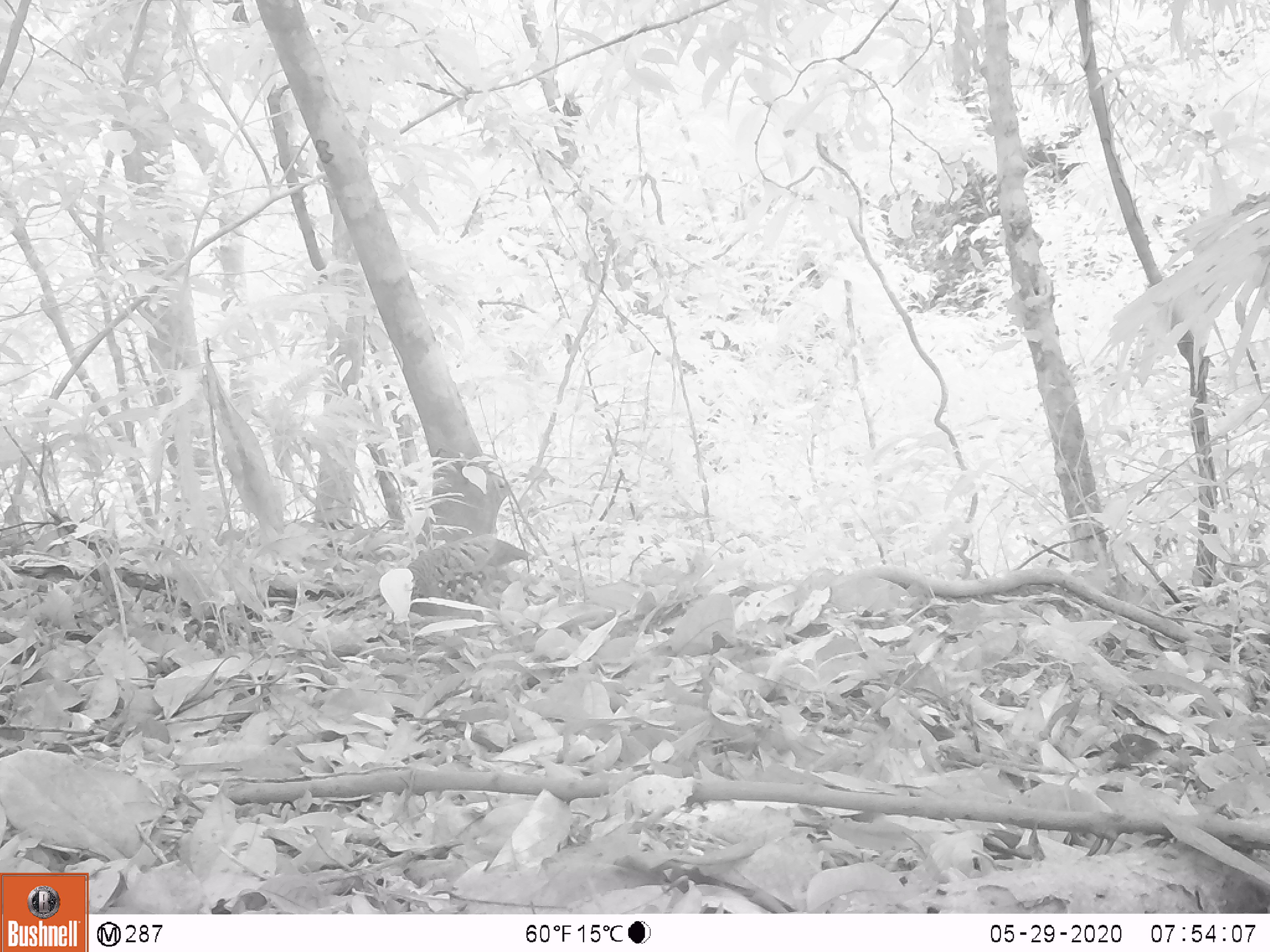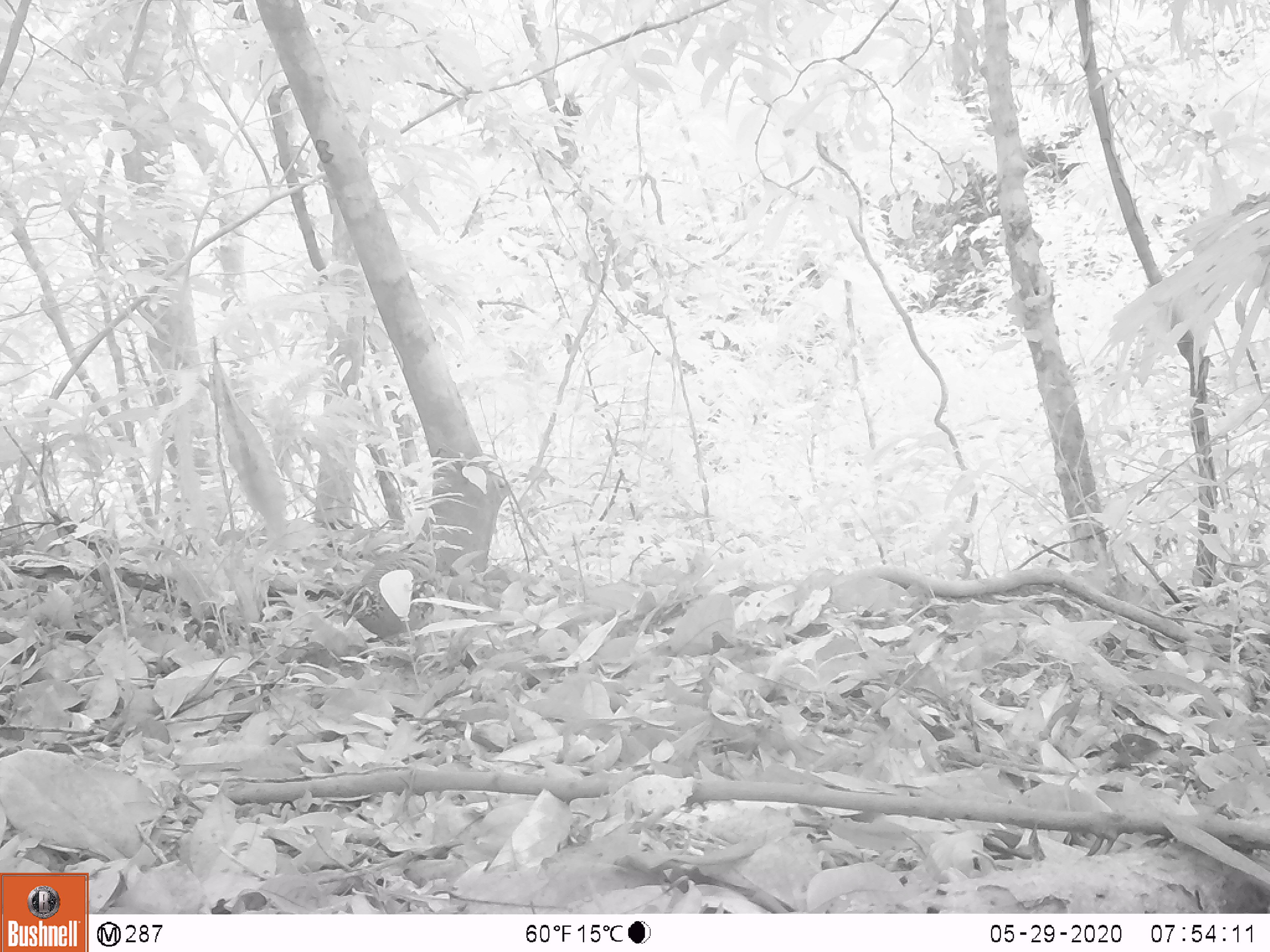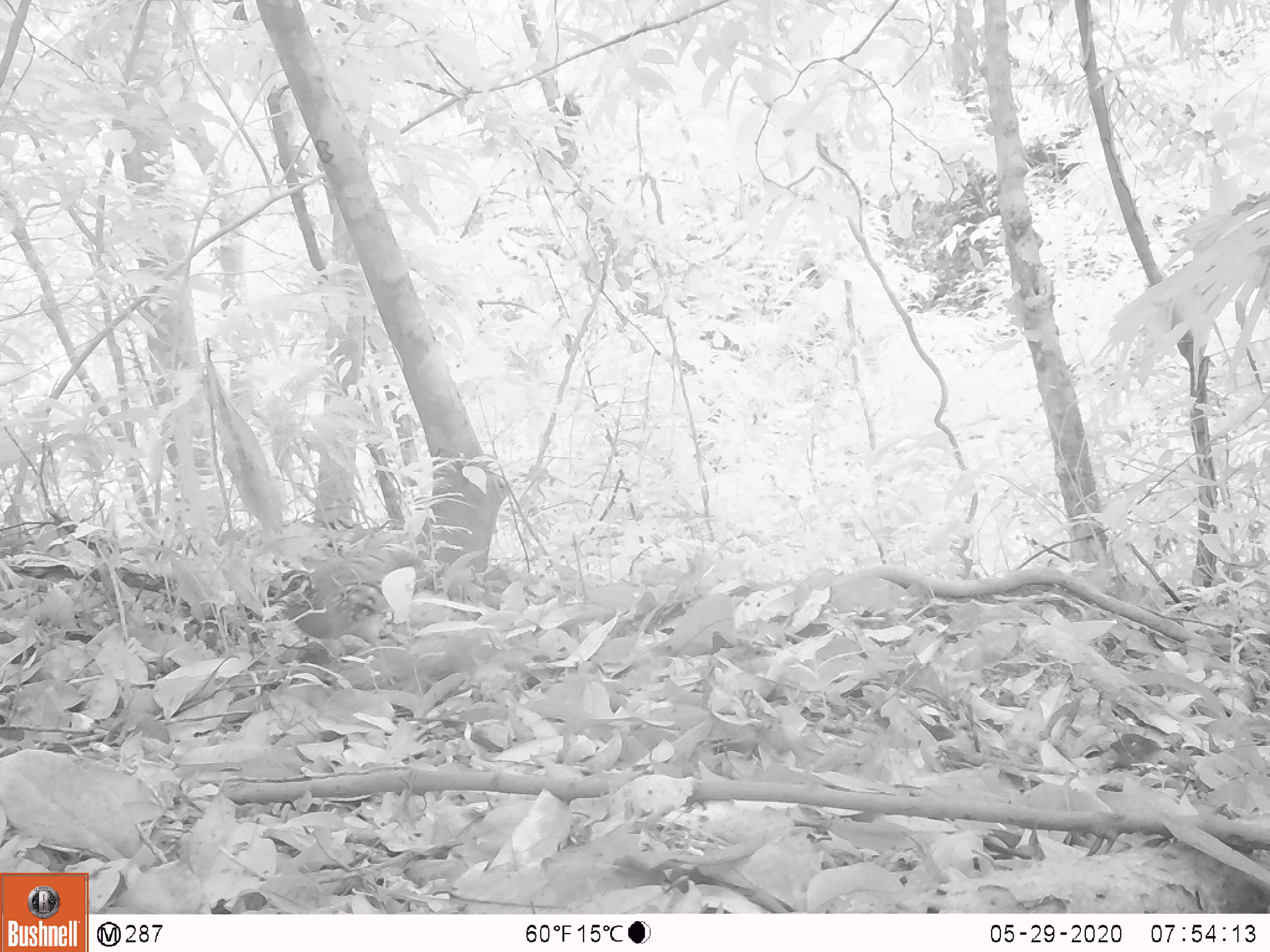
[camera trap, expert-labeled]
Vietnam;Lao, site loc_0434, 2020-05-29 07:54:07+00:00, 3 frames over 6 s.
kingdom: Animalia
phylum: Chordata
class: Aves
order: Galliformes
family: Phasianidae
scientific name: Phasianidae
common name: partridge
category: unidentified partridge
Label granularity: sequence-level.